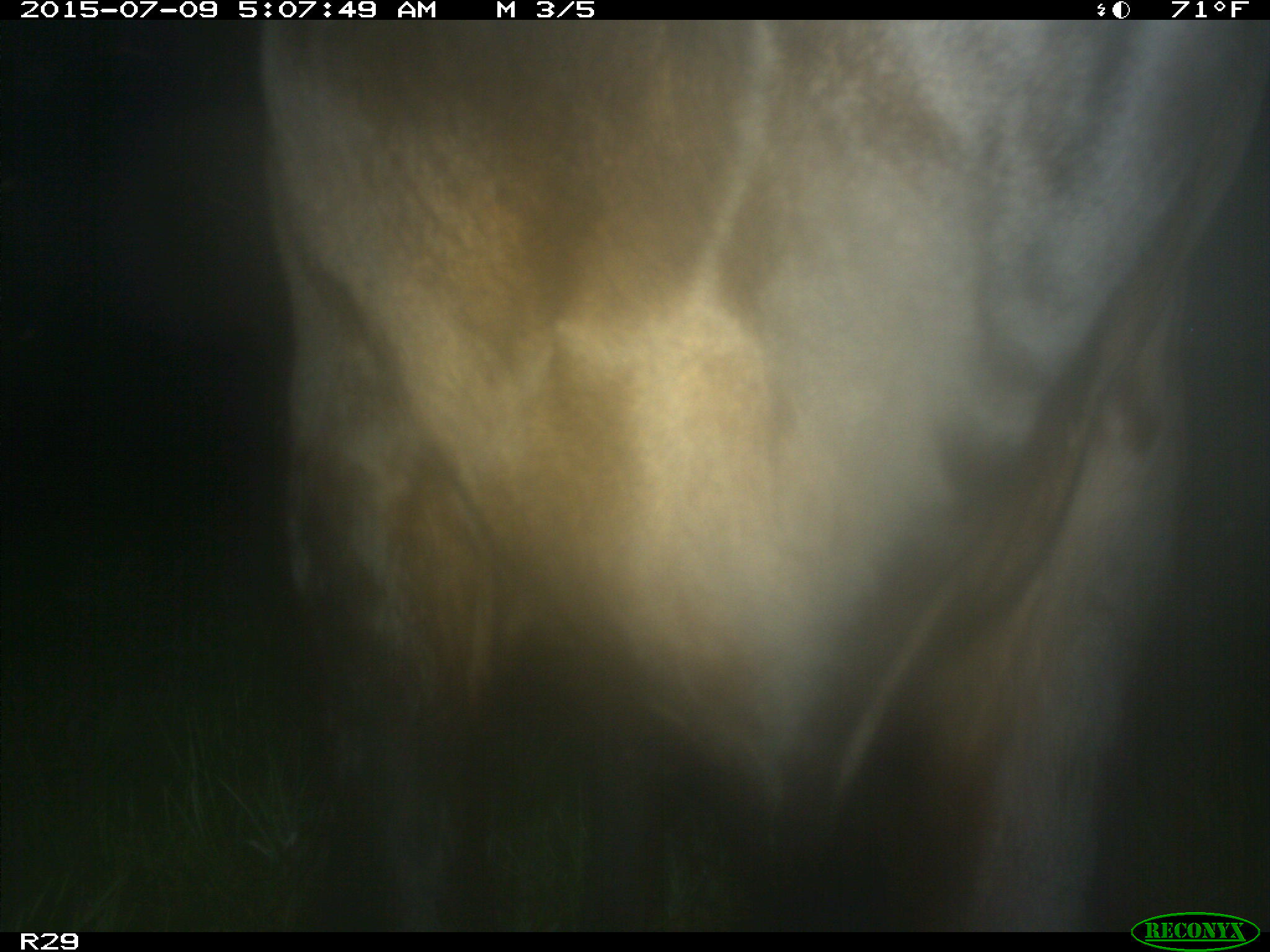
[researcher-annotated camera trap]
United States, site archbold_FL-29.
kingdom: Animalia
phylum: Chordata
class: Mammalia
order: Artiodactyla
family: Bovidae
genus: Bos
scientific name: Bos taurus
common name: domestic cow